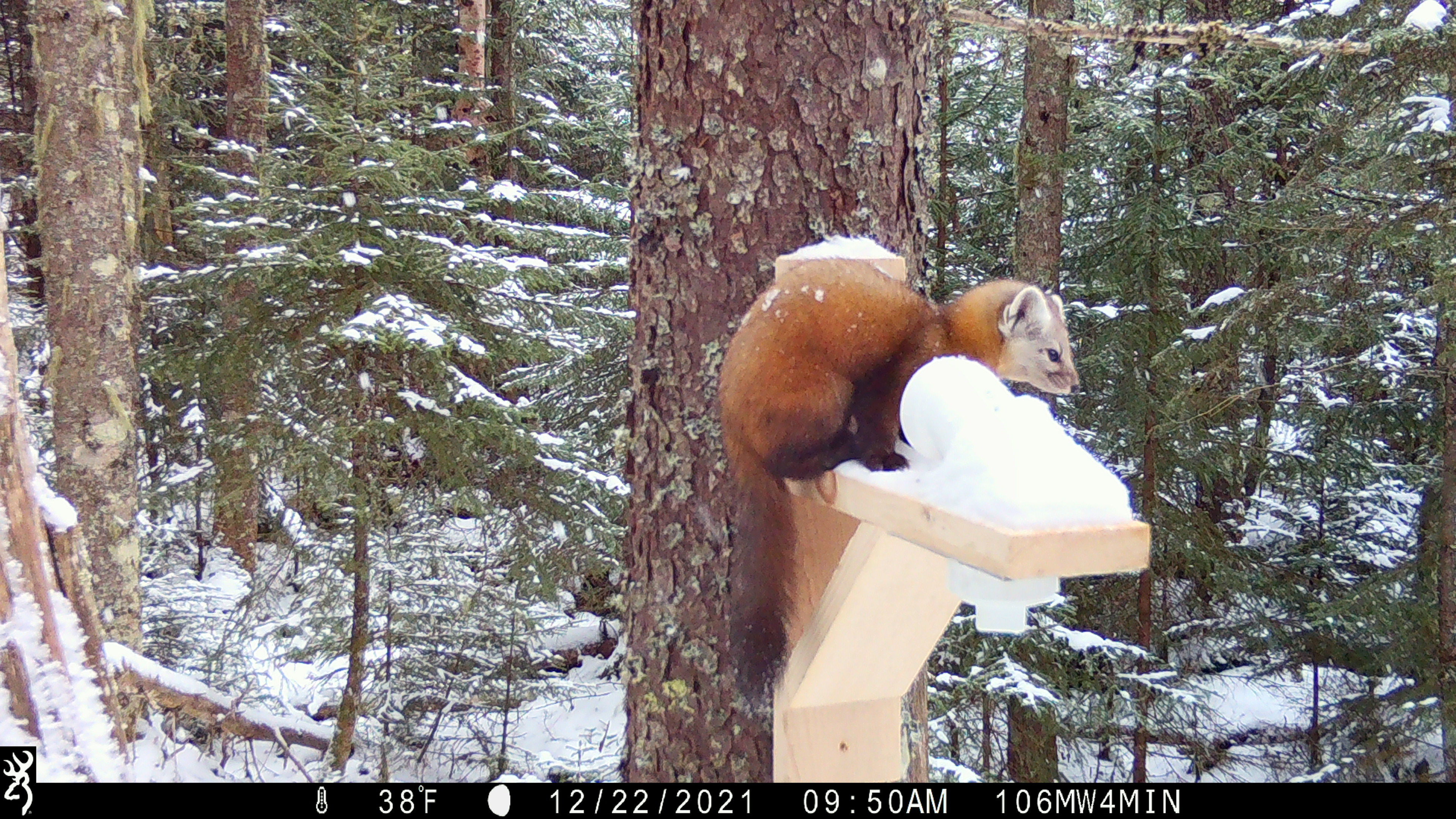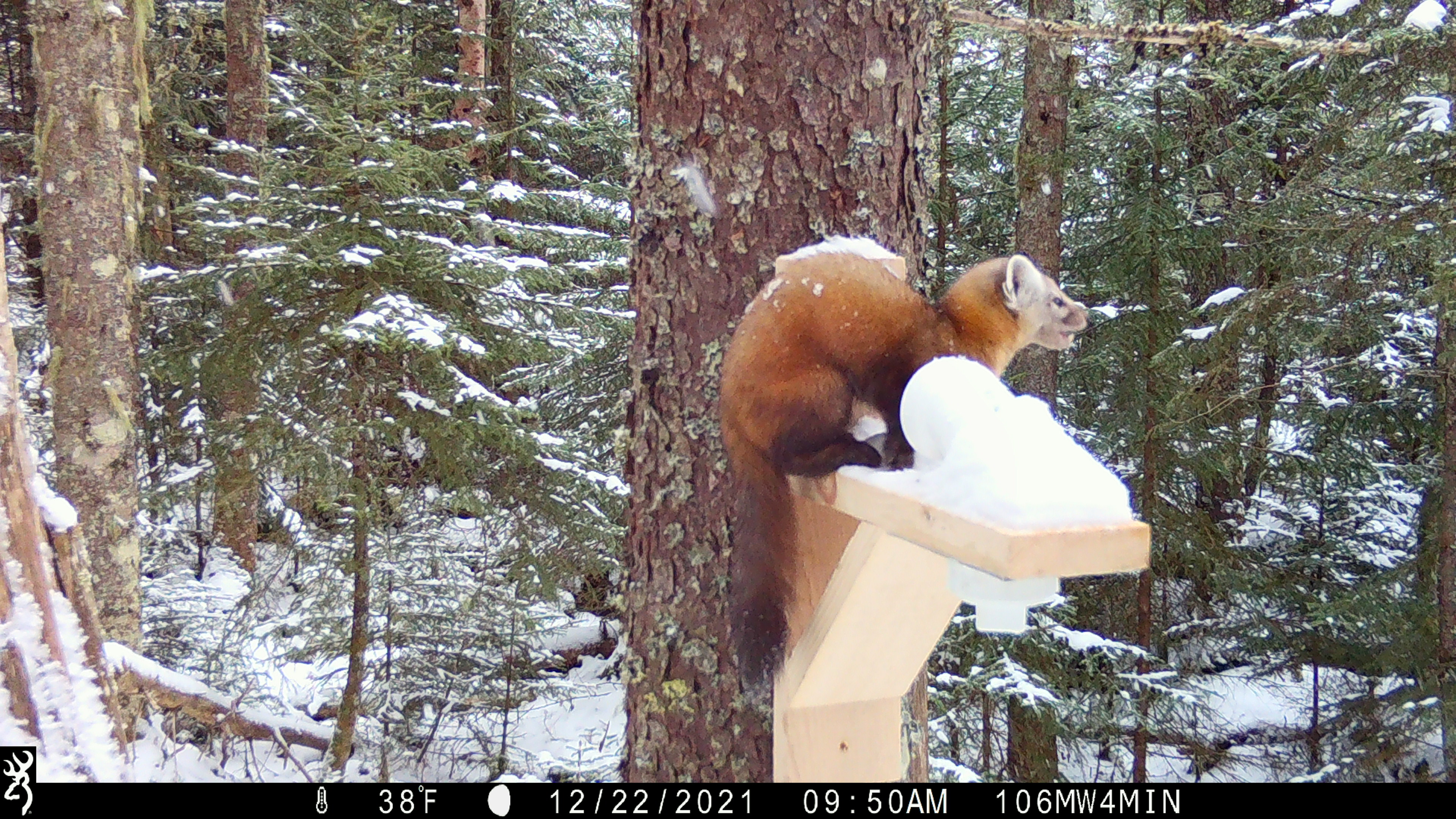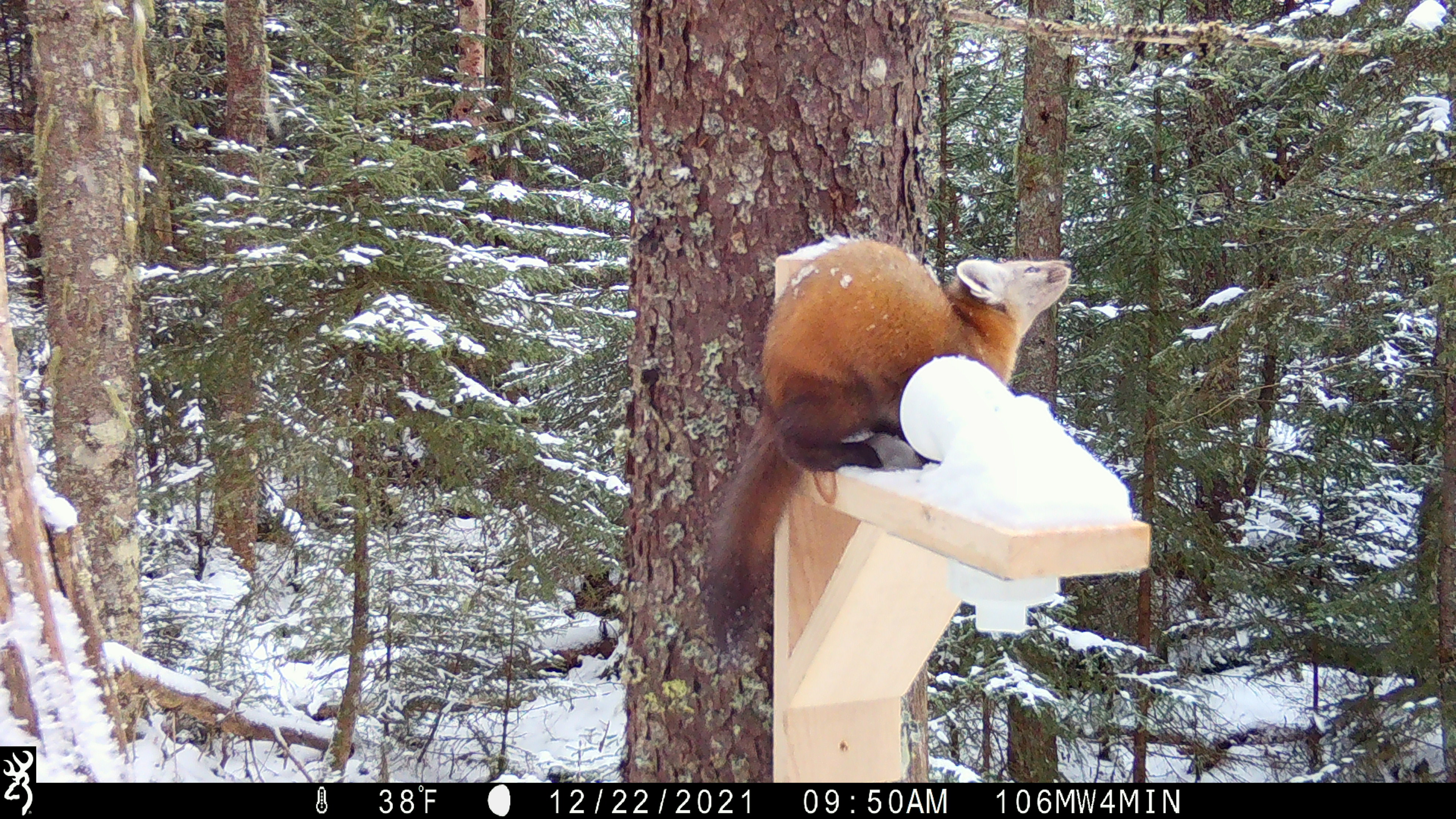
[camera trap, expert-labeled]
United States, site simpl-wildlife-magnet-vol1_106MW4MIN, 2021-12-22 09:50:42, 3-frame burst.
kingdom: Animalia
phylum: Chordata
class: Mammalia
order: Carnivora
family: Mustelidae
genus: Martes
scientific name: Martes americana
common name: american marten